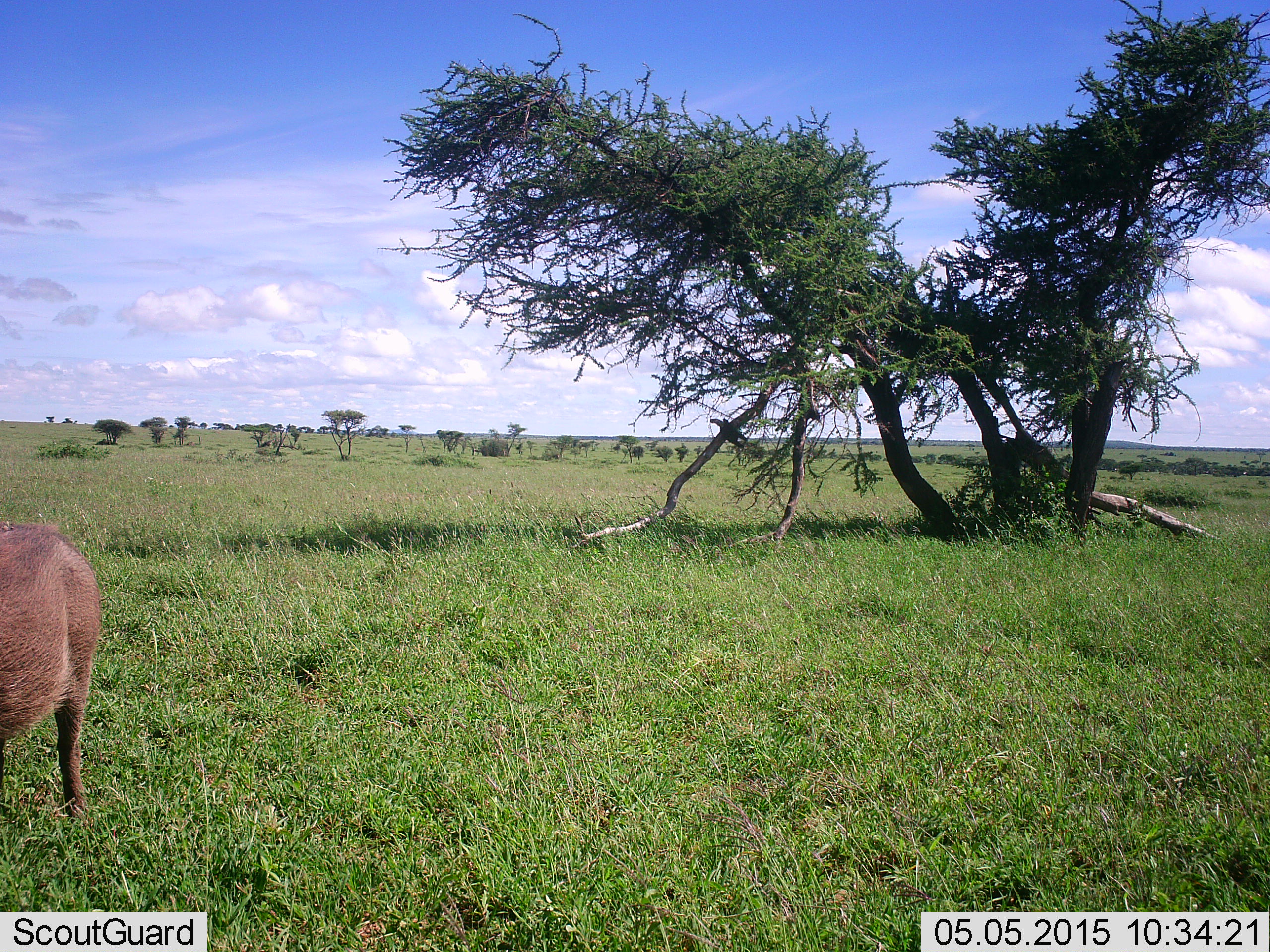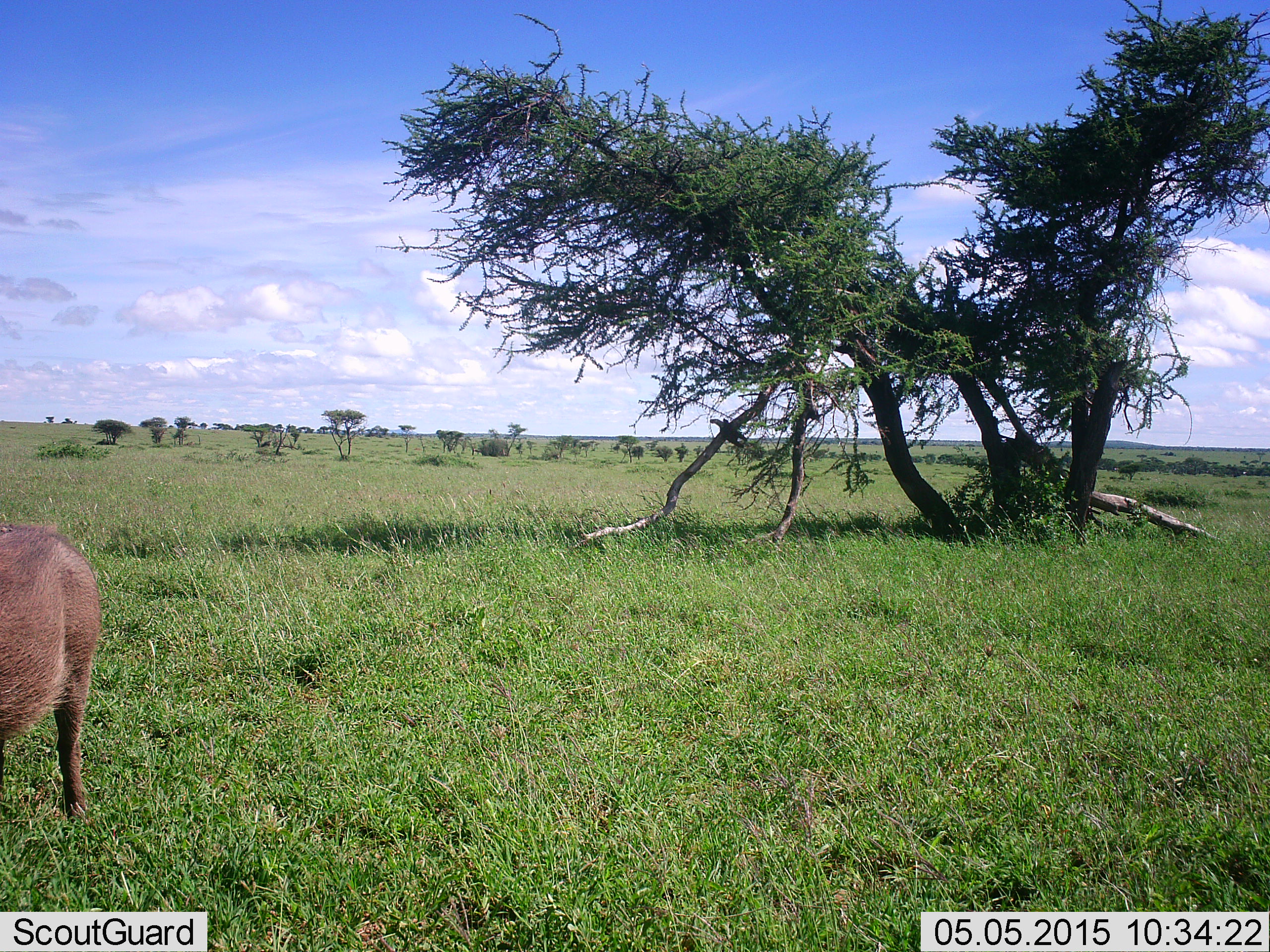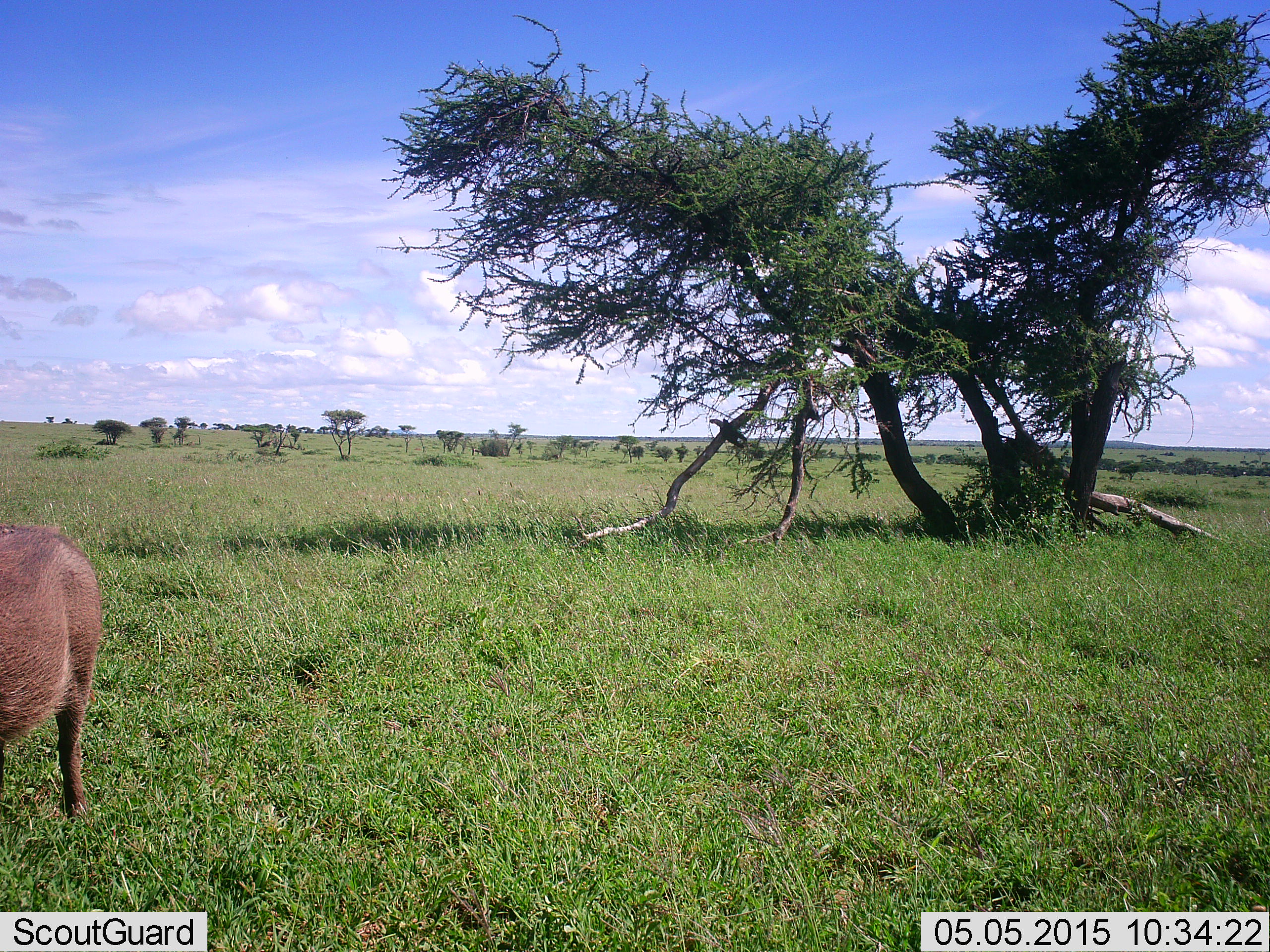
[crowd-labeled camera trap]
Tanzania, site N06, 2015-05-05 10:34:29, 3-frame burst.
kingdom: Animalia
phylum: Chordata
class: Mammalia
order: Artiodactyla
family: Suidae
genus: Phacochoerus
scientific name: Phacochoerus africanus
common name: warthog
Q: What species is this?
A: Warthog (Phacochoerus africanus).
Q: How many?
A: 1.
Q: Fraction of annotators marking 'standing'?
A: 100%.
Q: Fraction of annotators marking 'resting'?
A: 0%.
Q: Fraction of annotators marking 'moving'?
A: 0%.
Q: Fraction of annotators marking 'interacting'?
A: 0%.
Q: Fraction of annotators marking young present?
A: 0%.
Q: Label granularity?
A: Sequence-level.